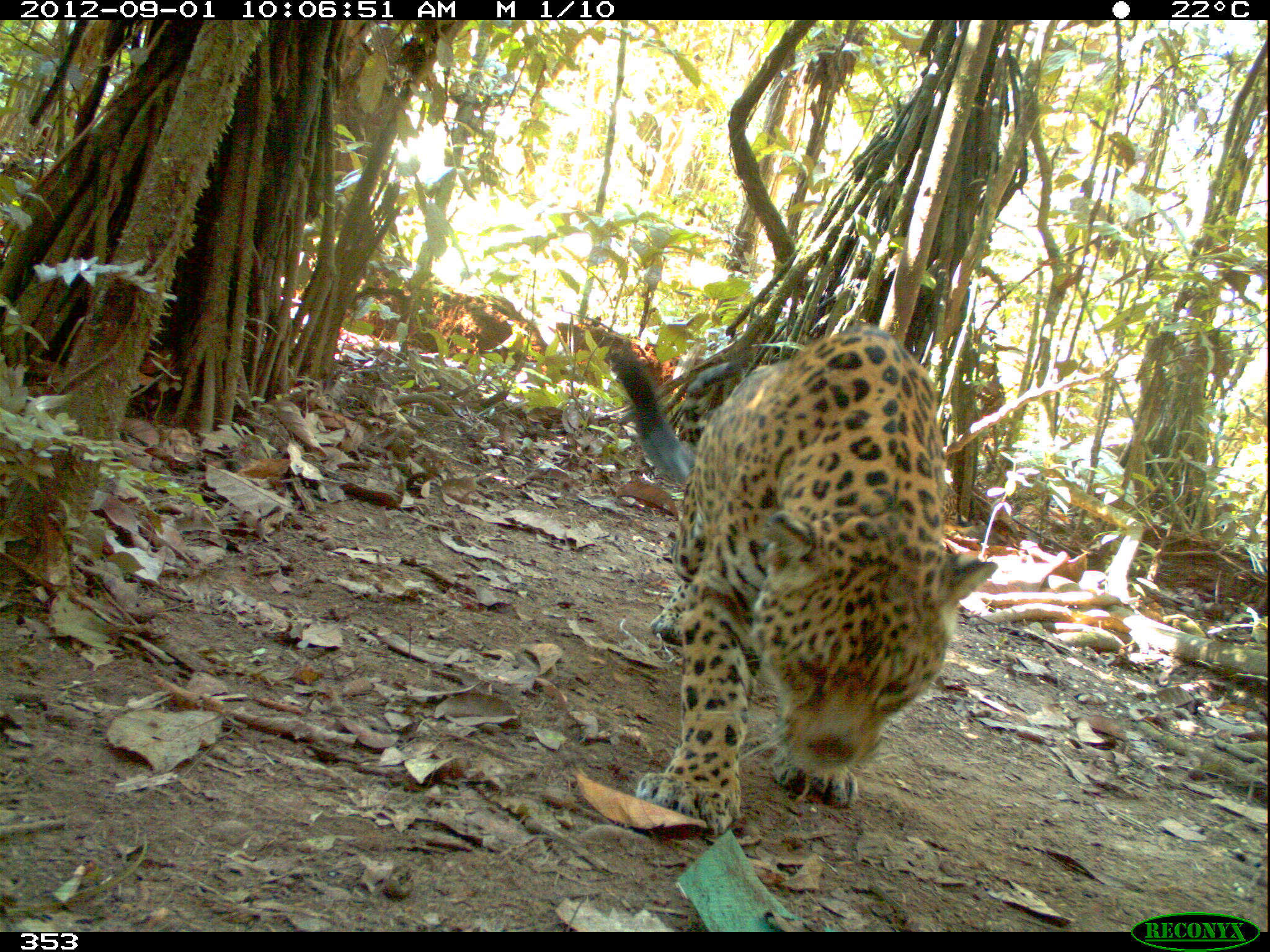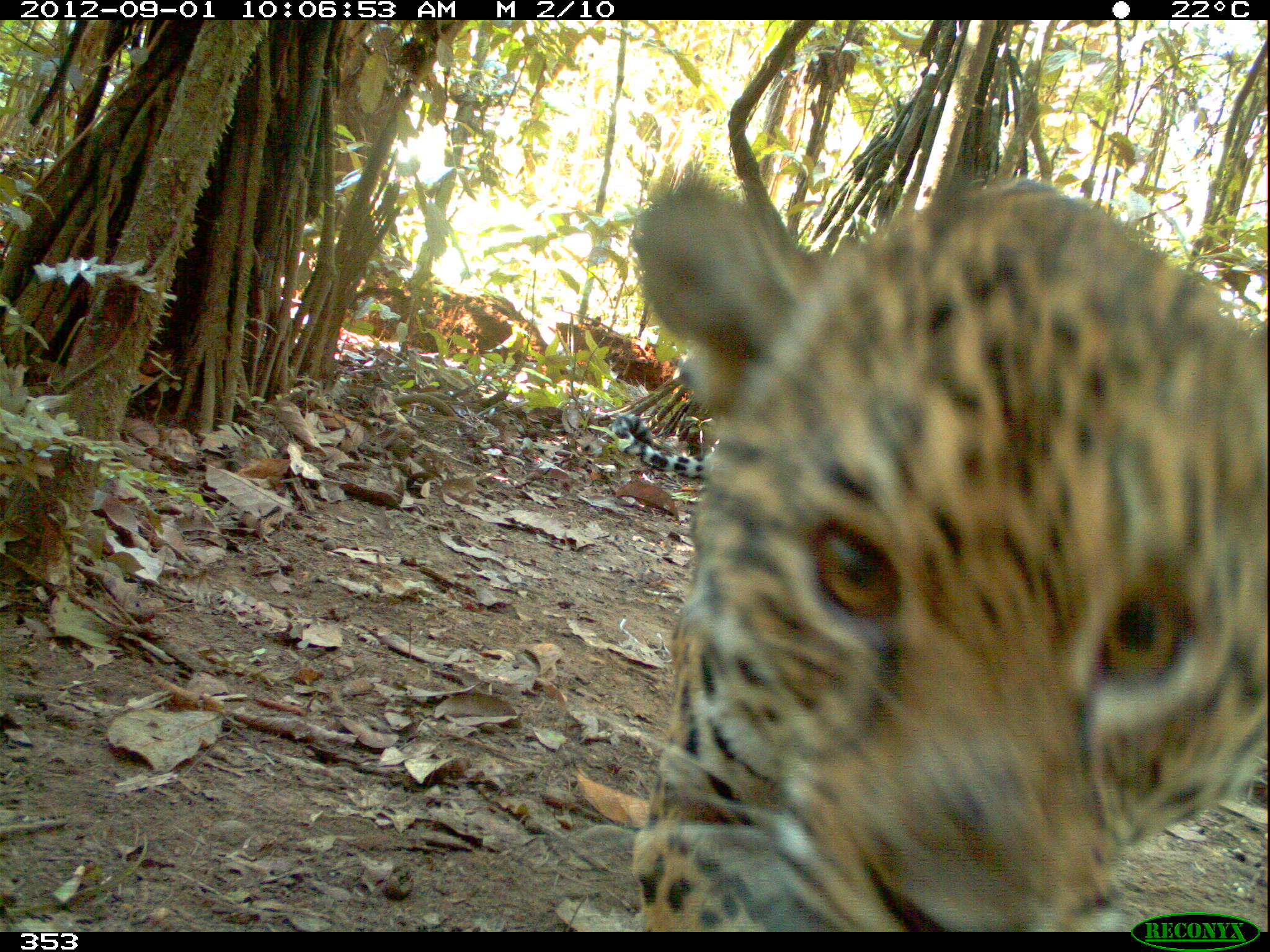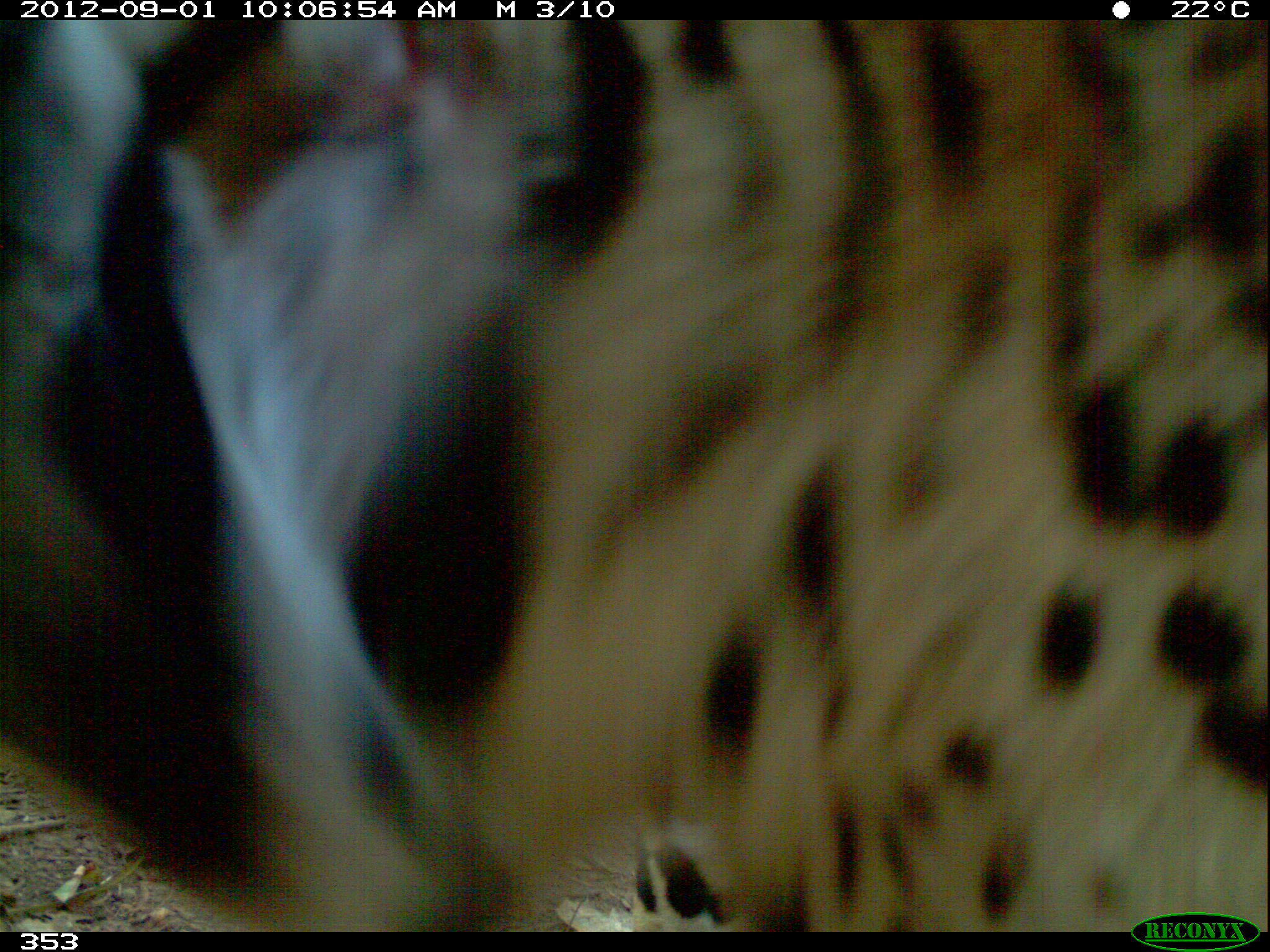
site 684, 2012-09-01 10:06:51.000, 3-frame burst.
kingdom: Animalia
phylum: Chordata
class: Mammalia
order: Carnivora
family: Felidae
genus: Panthera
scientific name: Panthera onca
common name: jaguar